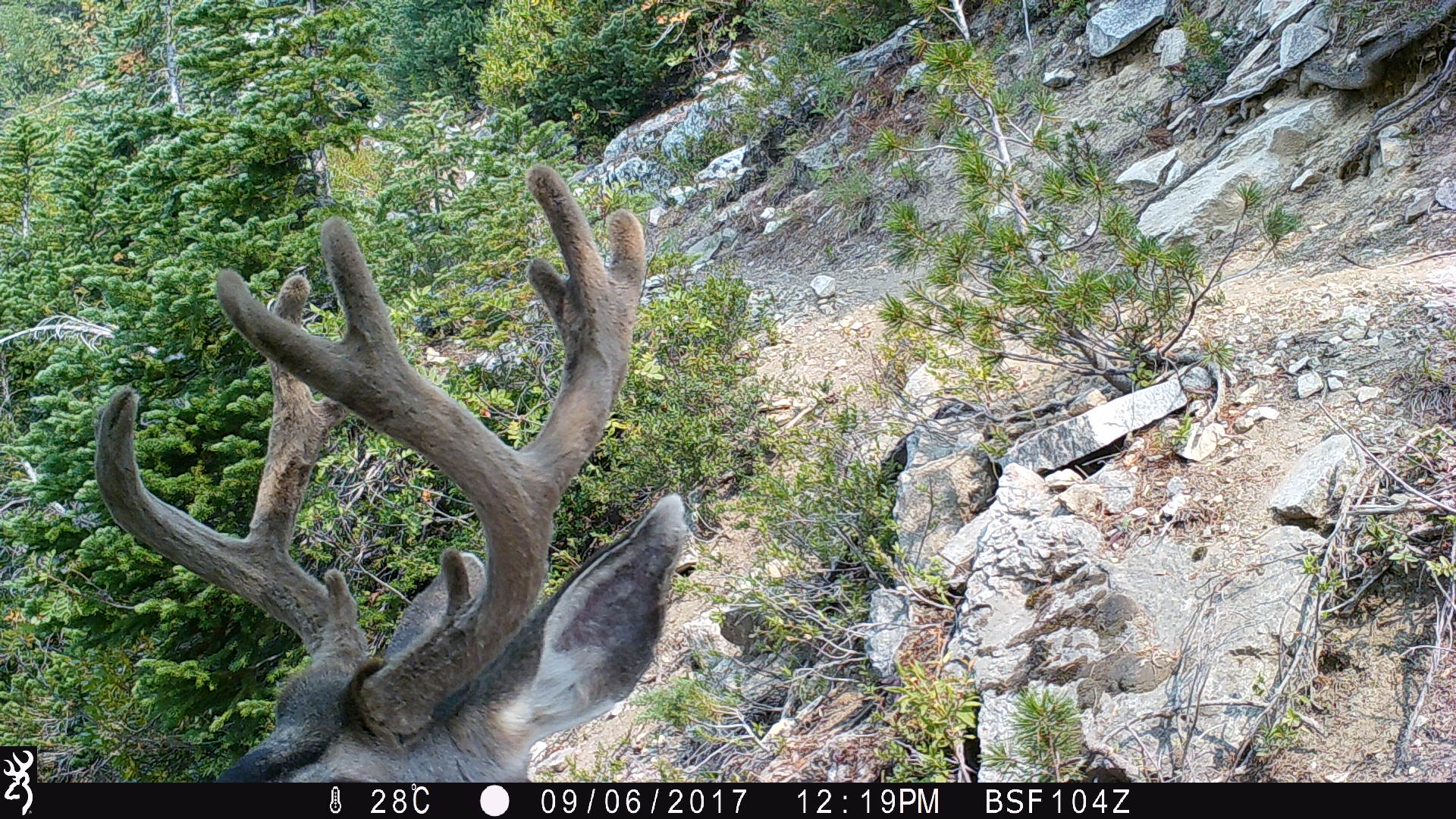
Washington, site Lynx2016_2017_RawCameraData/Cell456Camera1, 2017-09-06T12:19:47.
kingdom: Animalia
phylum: Chordata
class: Mammalia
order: Artiodactyla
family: Cervidae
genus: Odocoileus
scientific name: Odocoileus hemionus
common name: mule deer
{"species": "Odocoileus hemionus (mule deer)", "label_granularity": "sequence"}